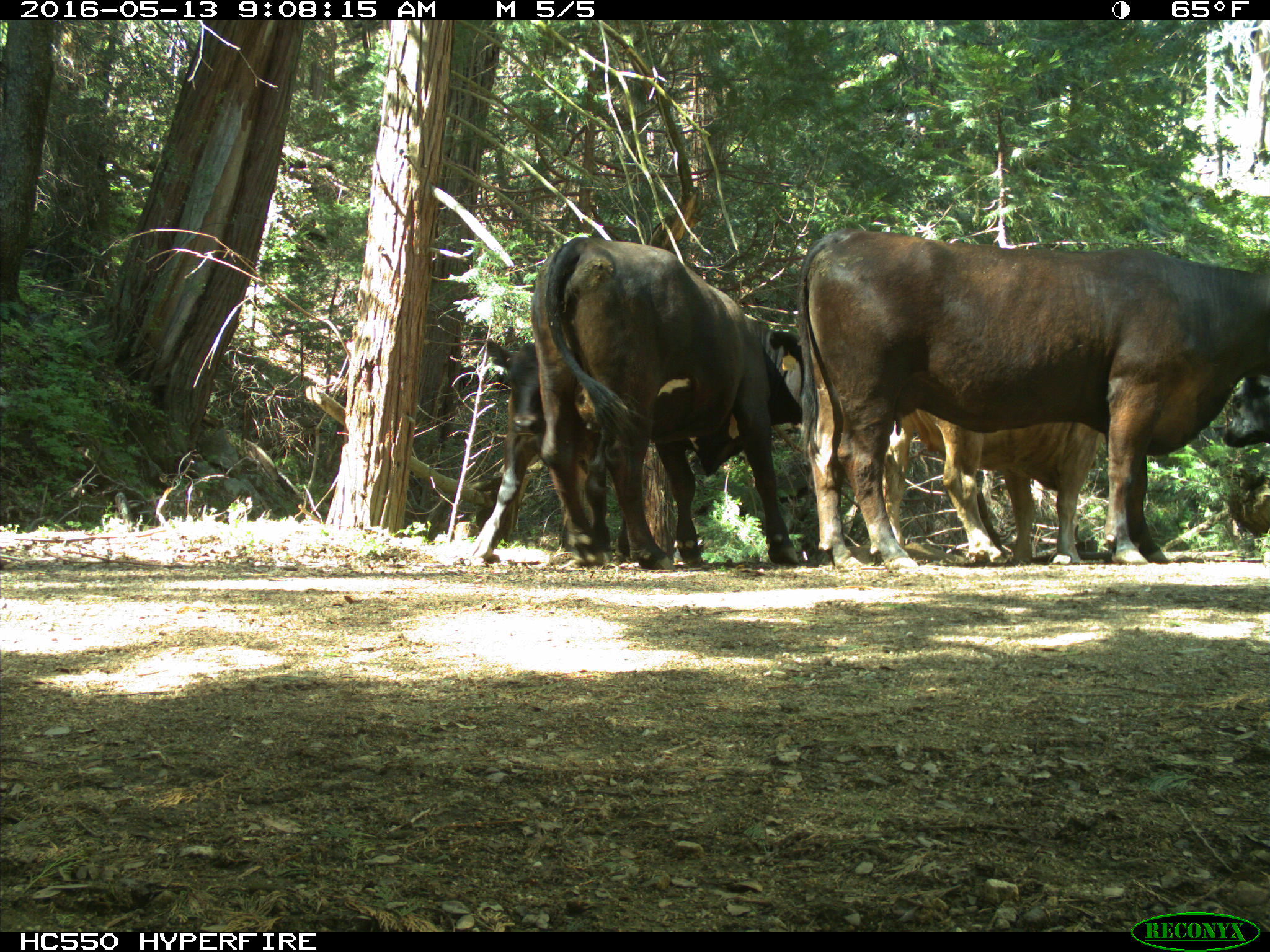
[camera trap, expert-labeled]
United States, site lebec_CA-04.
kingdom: Animalia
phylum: Chordata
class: Mammalia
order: Artiodactyla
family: Bovidae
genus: Bos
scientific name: Bos taurus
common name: domestic cow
Bos taurus (domestic cow).